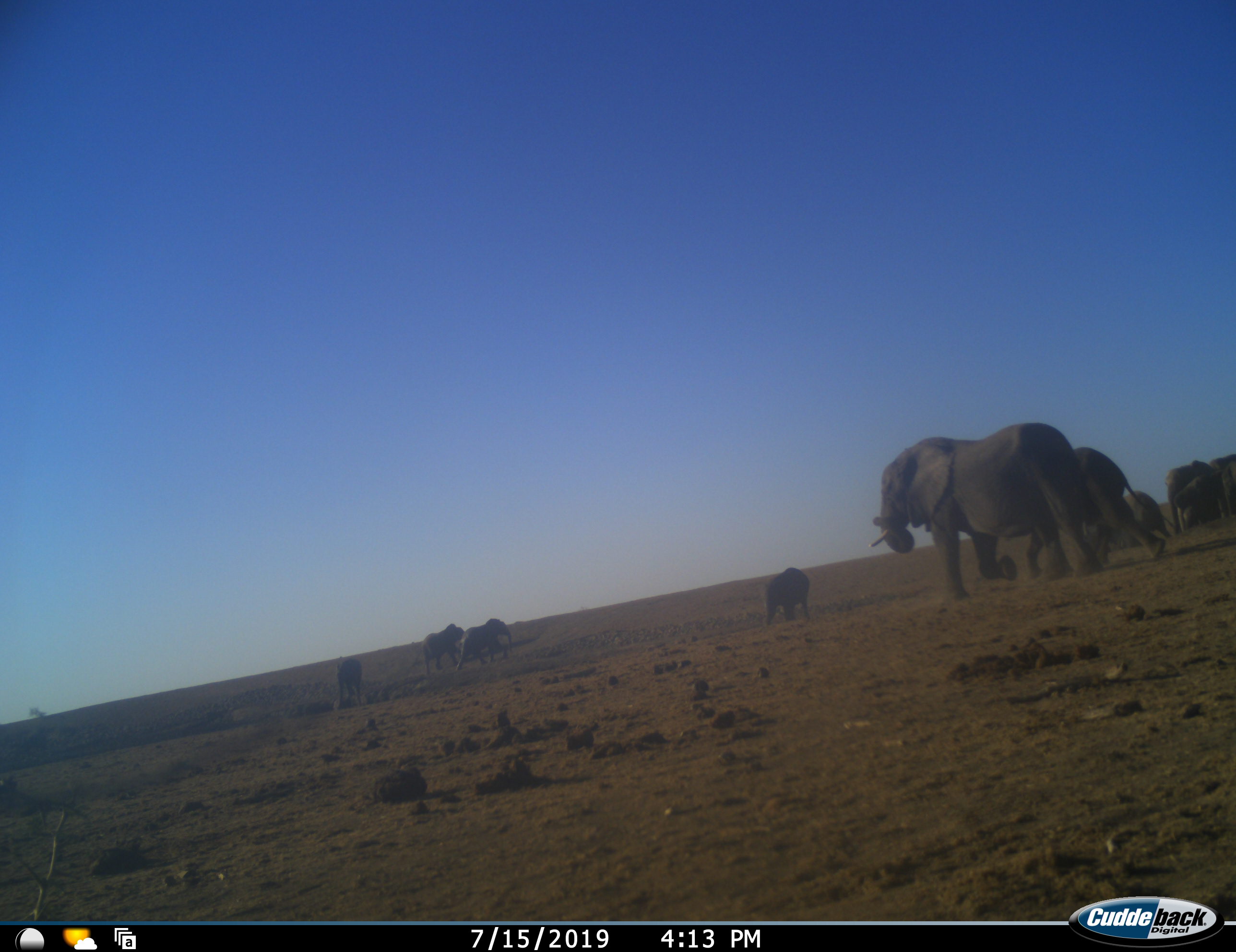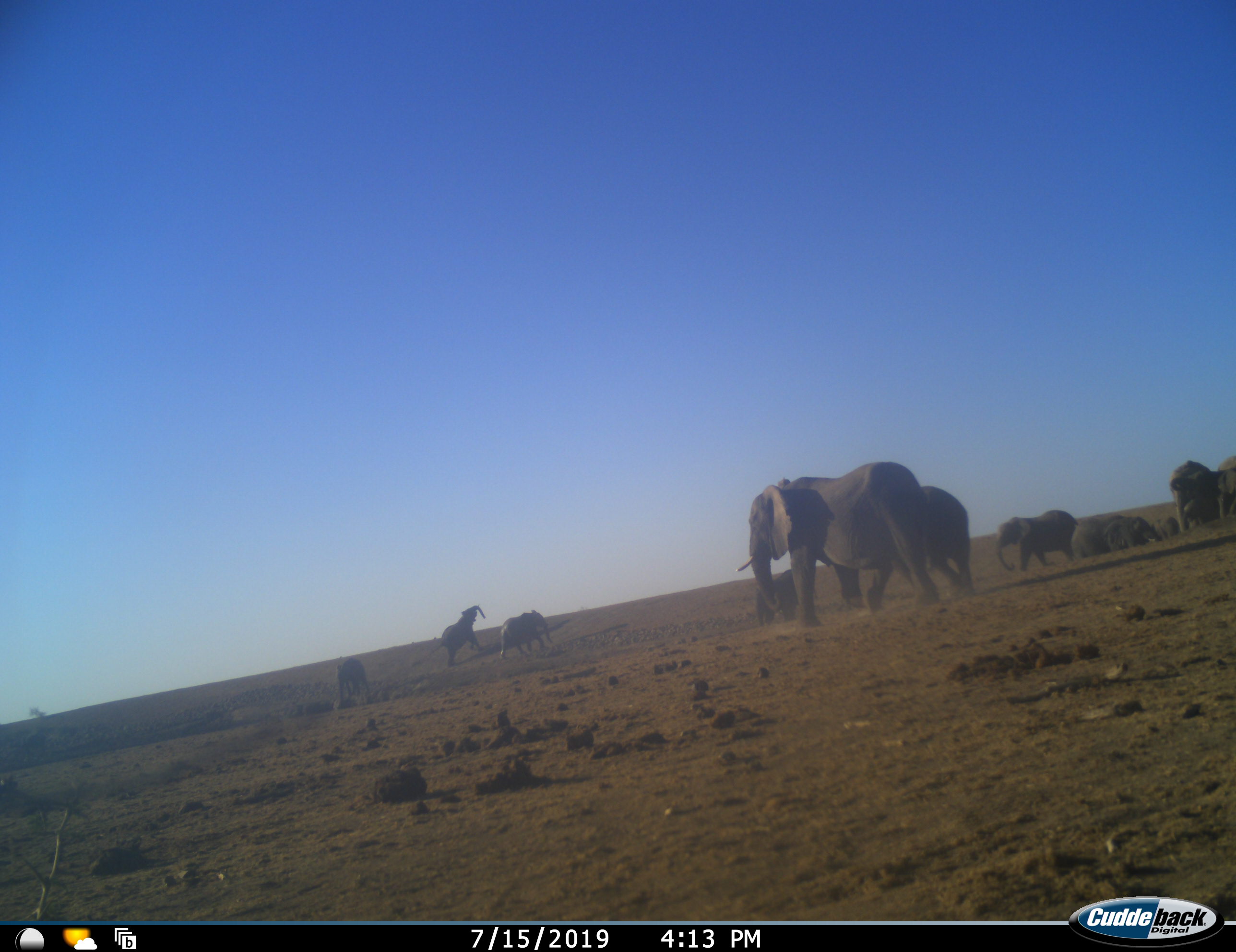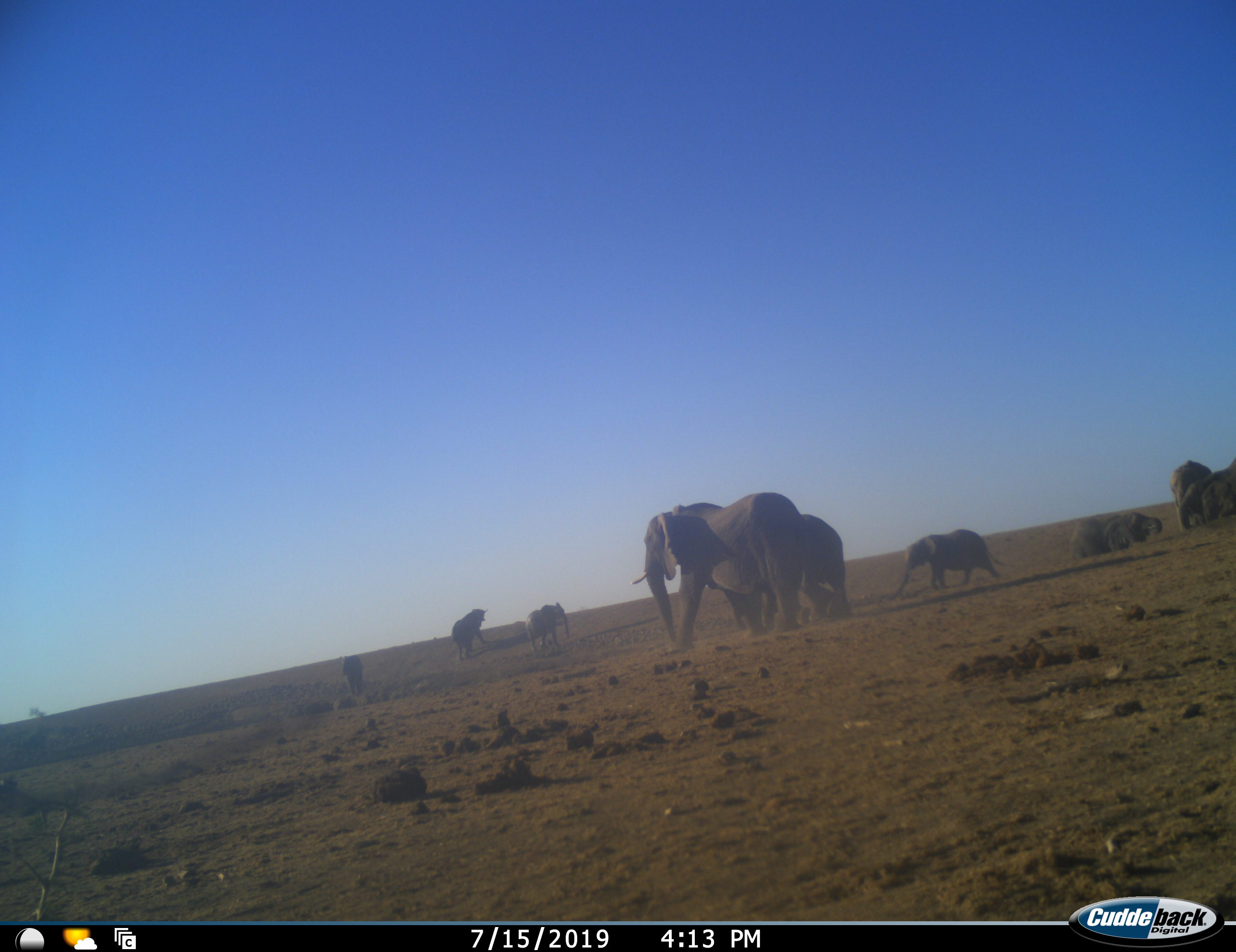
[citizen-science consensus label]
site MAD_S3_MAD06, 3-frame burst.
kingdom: Animalia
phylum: Chordata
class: Mammalia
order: Proboscidea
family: Elephantidae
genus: Loxodonta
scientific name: Loxodonta africana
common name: african bush elephant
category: elephant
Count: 10.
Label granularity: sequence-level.